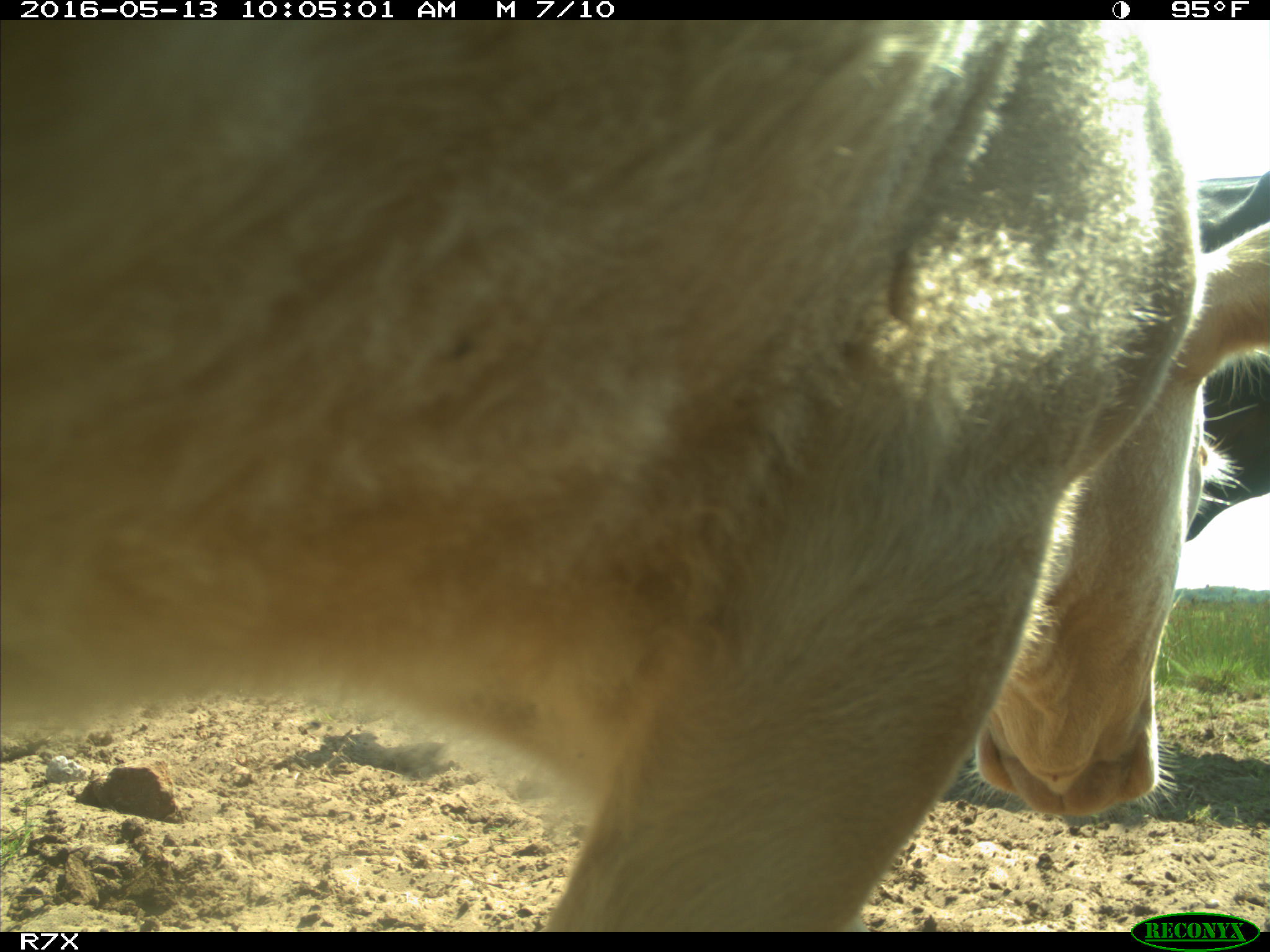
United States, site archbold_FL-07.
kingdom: Animalia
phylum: Chordata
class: Mammalia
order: Artiodactyla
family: Bovidae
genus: Bos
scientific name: Bos taurus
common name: domestic cow